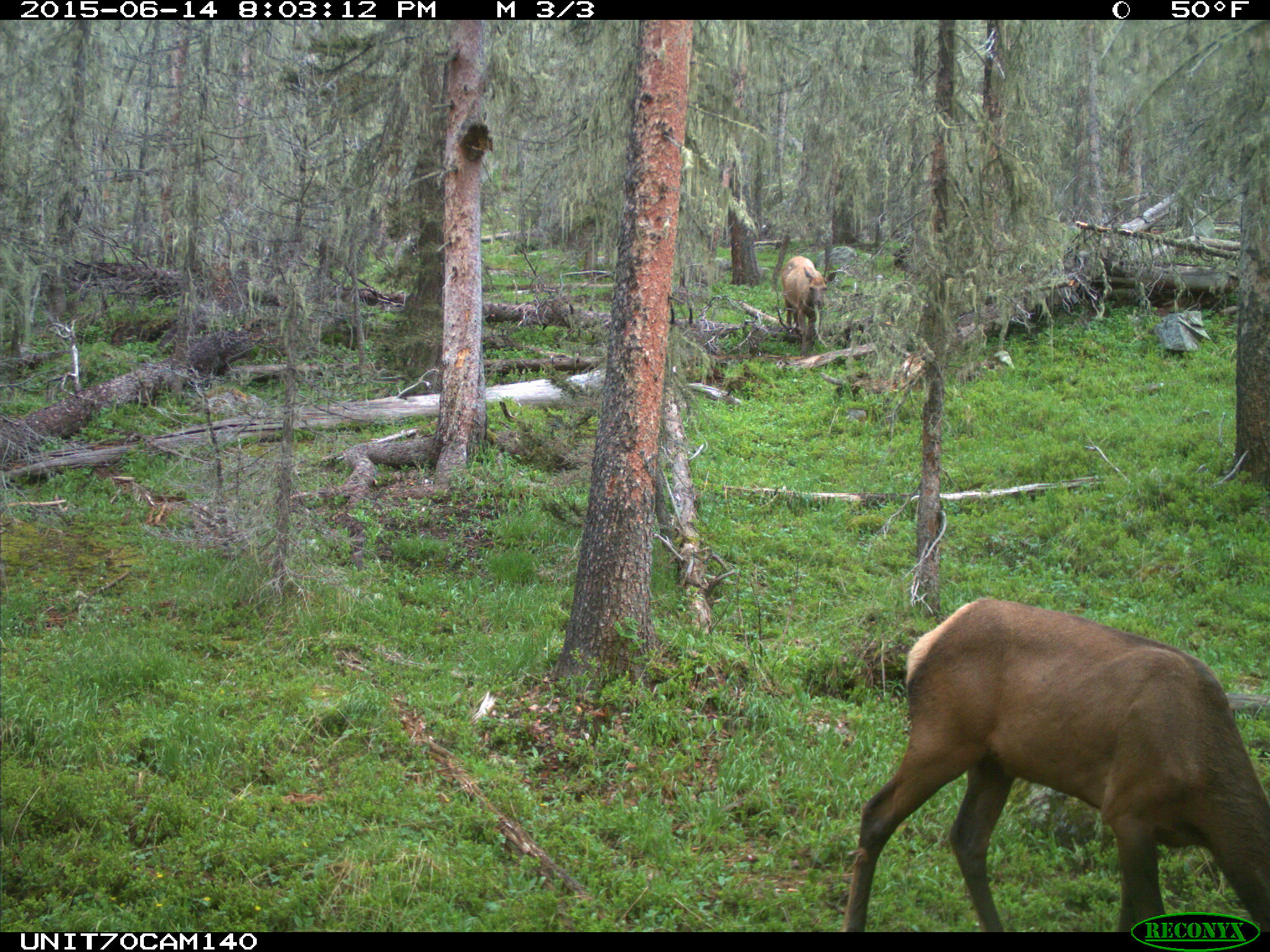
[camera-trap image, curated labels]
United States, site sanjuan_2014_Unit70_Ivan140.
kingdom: Animalia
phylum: Chordata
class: Mammalia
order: Artiodactyla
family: Cervidae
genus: Cervus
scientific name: Cervus elaphus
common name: red deer